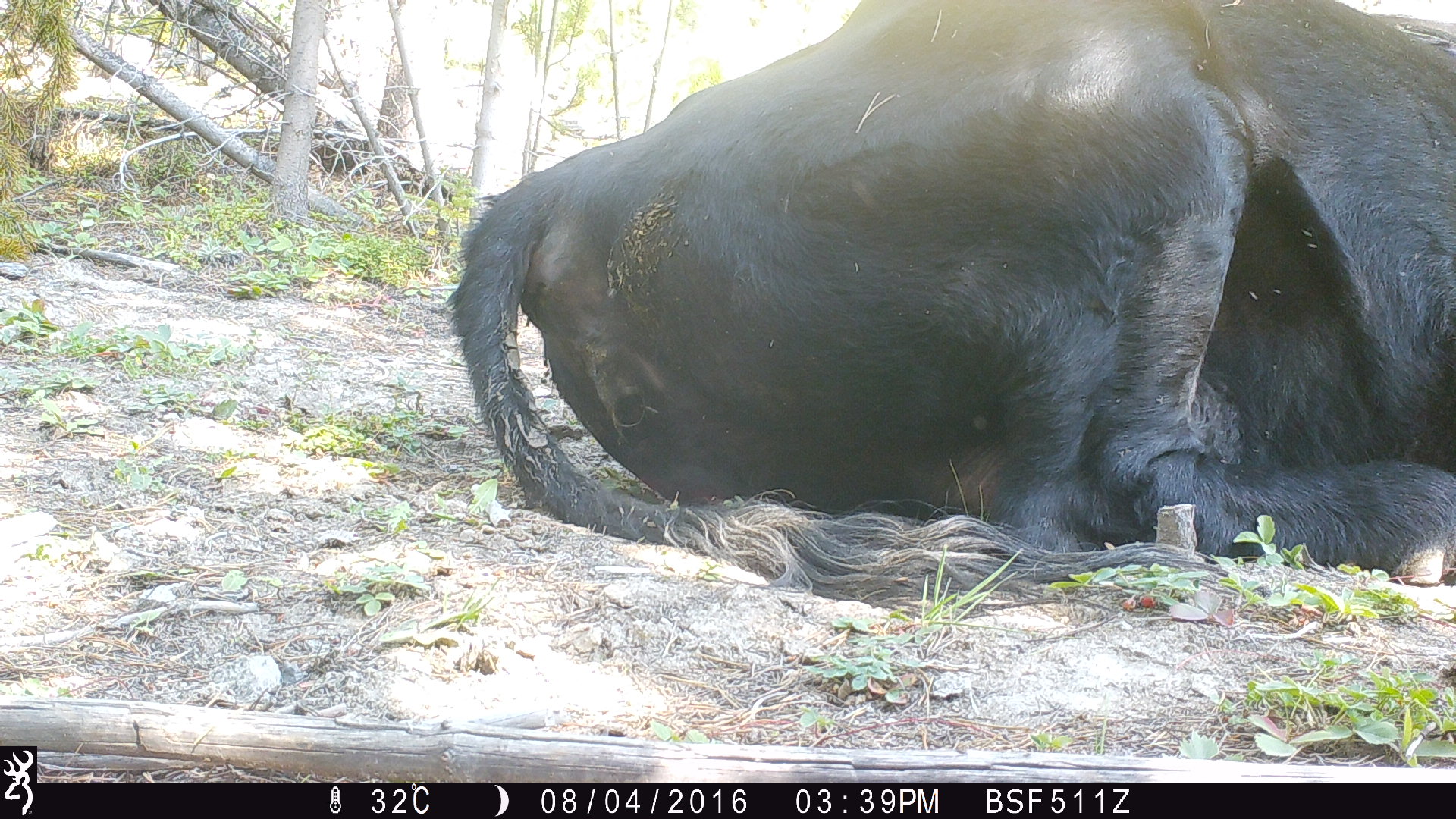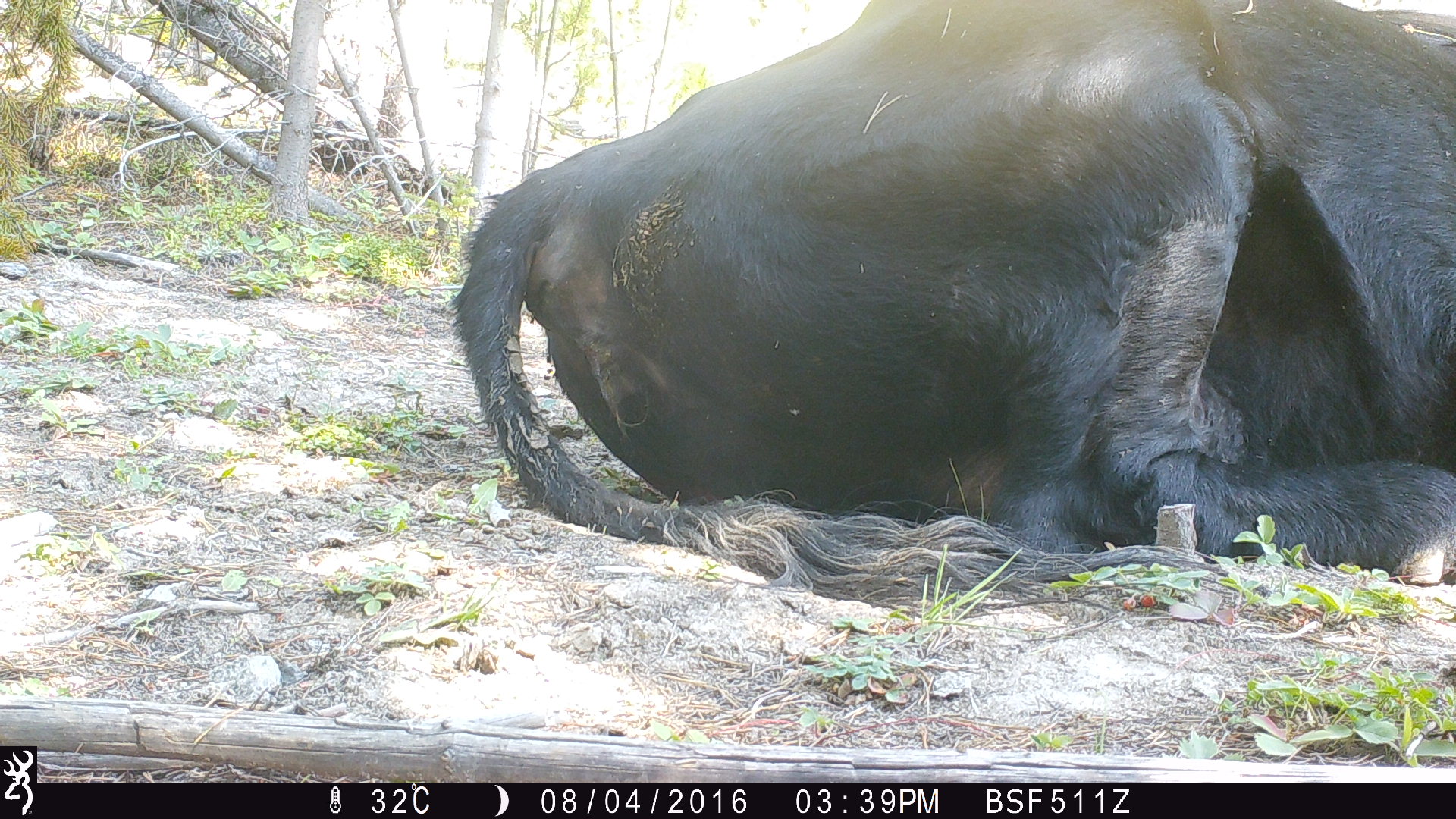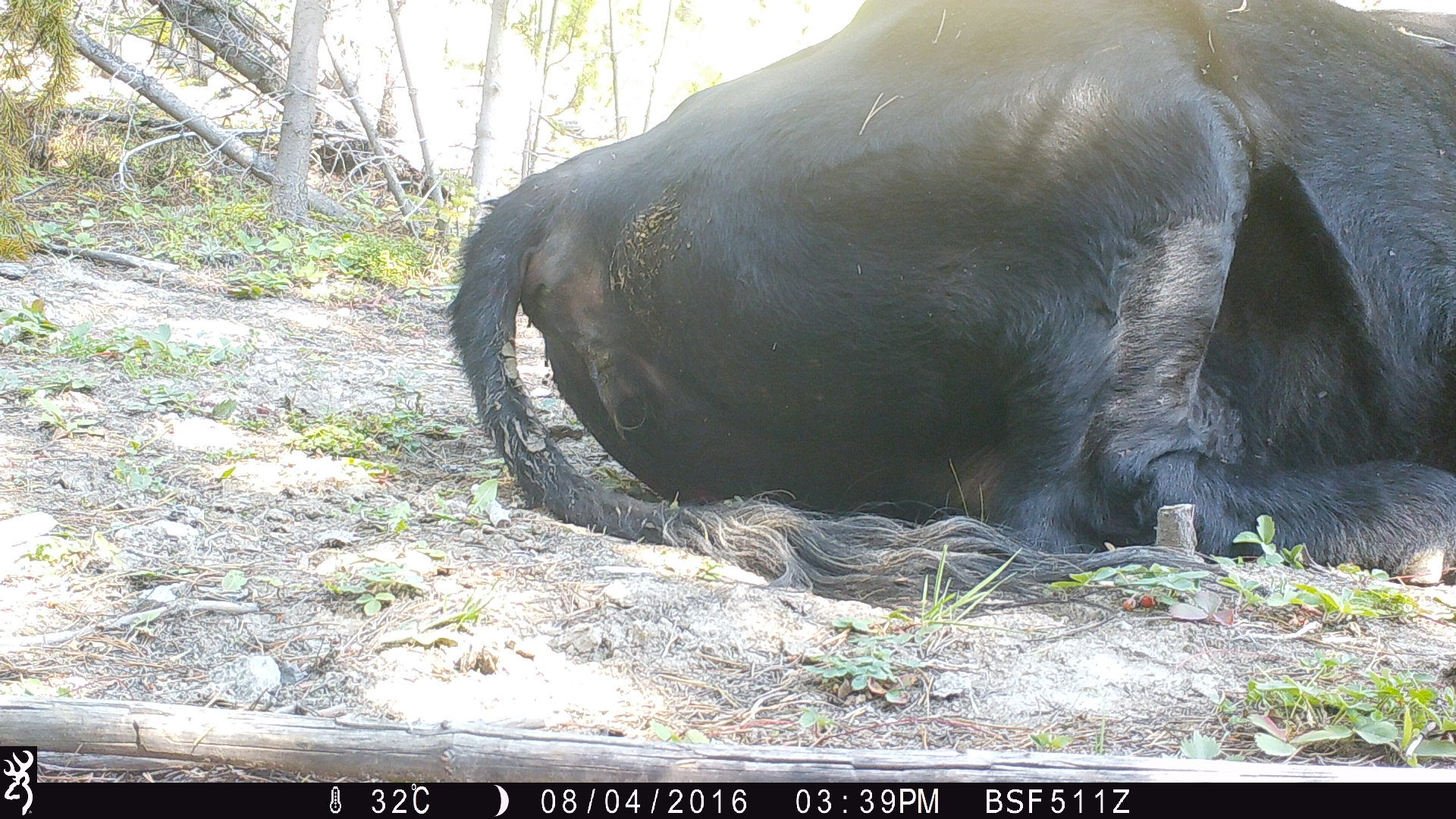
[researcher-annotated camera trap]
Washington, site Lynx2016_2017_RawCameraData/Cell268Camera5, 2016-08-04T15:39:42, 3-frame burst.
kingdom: Animalia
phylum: Chordata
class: Mammalia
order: Artiodactyla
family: Bovidae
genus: Bos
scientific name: Bos taurus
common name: domestic cattle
Domestic cattle (Bos taurus). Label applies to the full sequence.